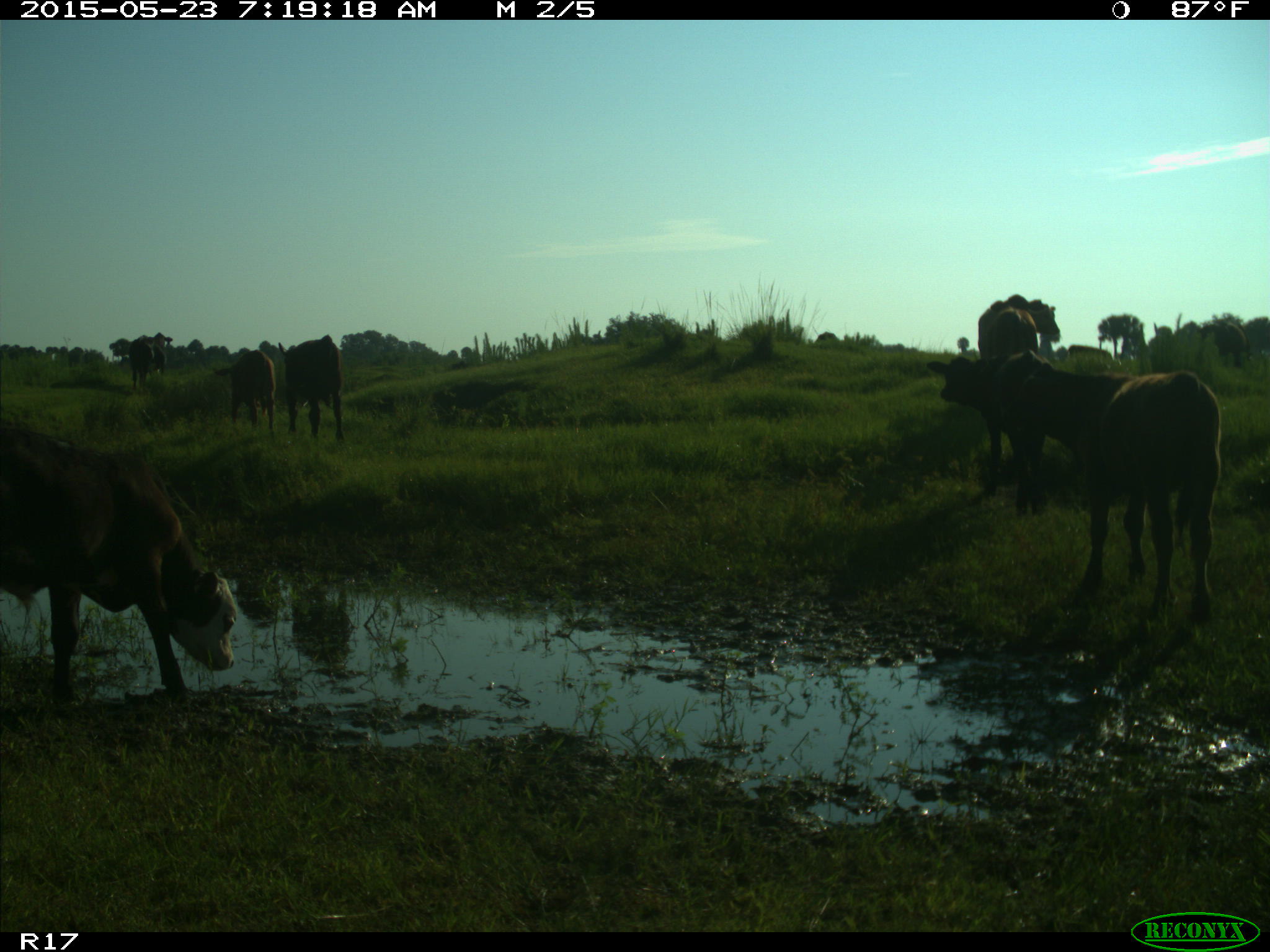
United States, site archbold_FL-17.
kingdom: Animalia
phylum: Chordata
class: Mammalia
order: Artiodactyla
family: Bovidae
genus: Bos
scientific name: Bos taurus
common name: domestic cow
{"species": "Bos taurus (domestic cow)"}